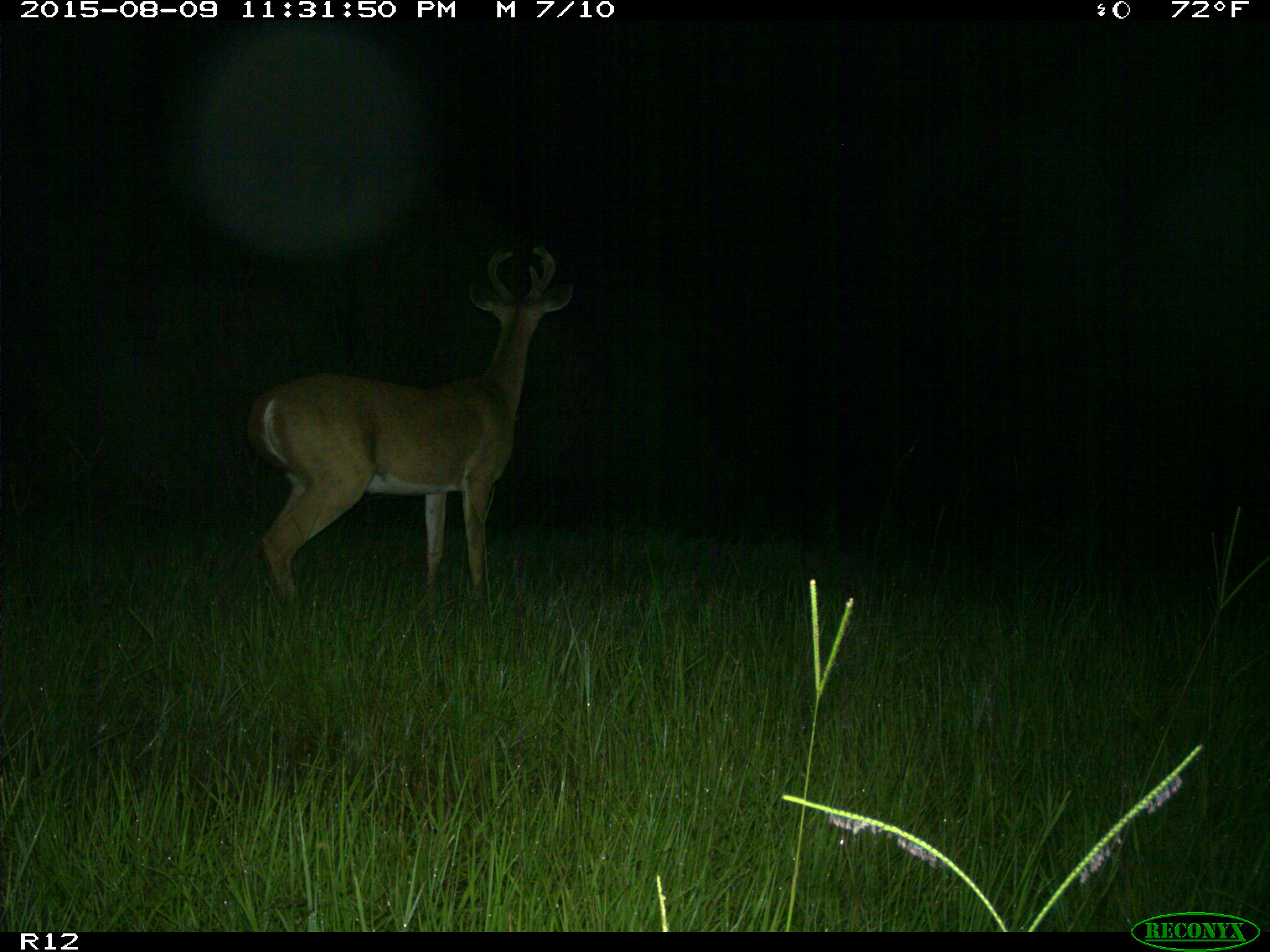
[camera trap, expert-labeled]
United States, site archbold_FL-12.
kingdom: Animalia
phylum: Chordata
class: Mammalia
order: Artiodactyla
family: Cervidae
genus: Odocoileus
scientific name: Odocoileus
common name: deer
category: unidentified deer